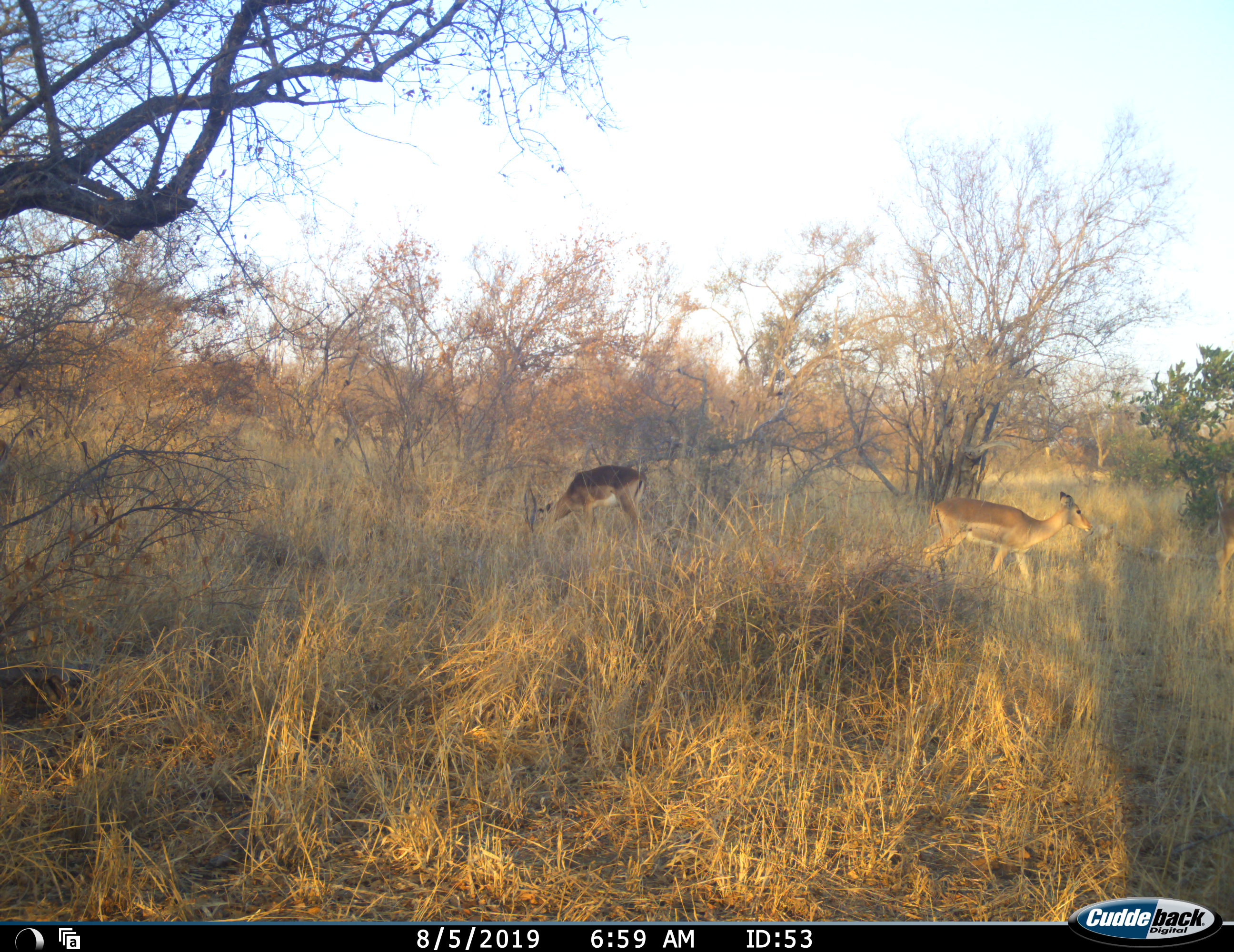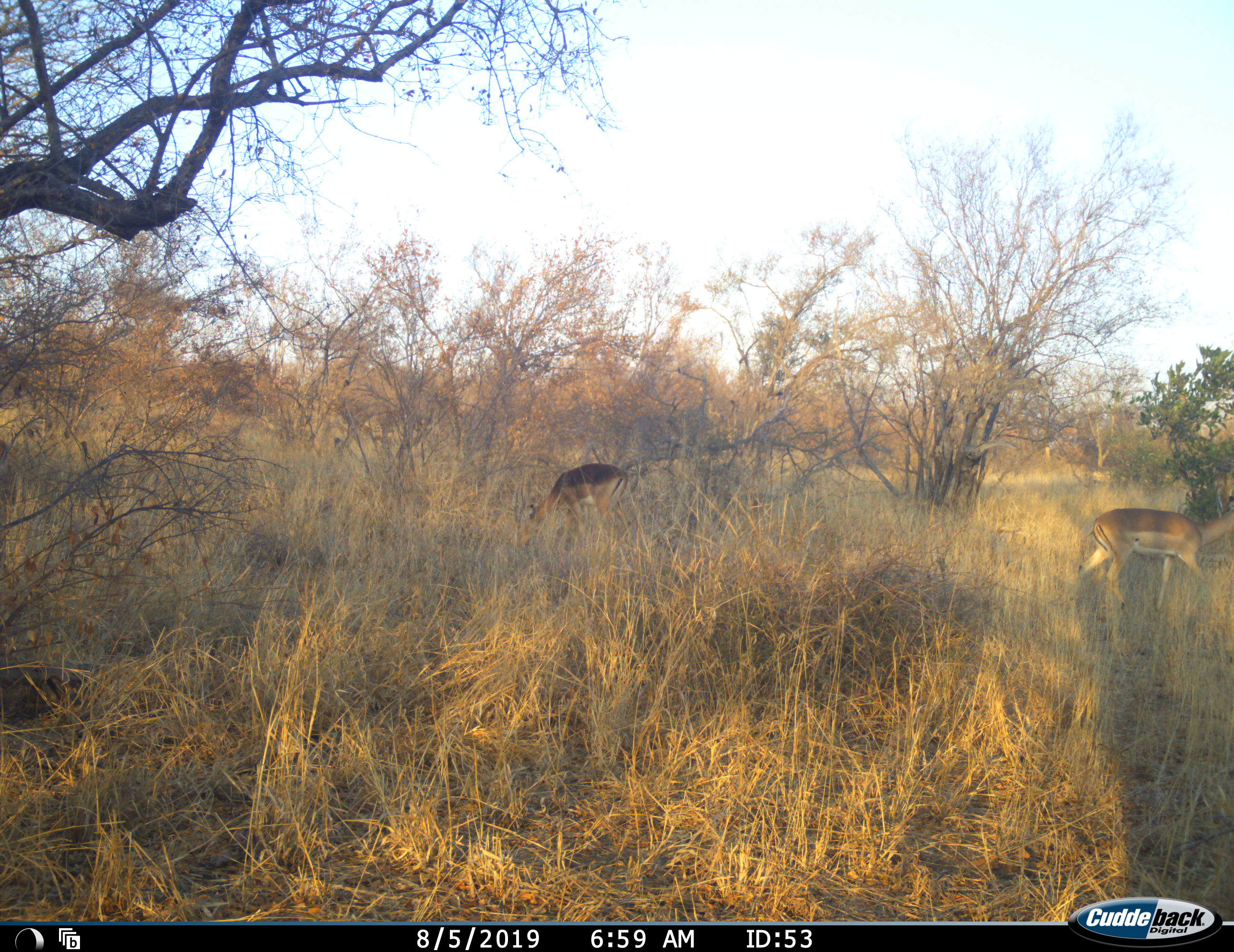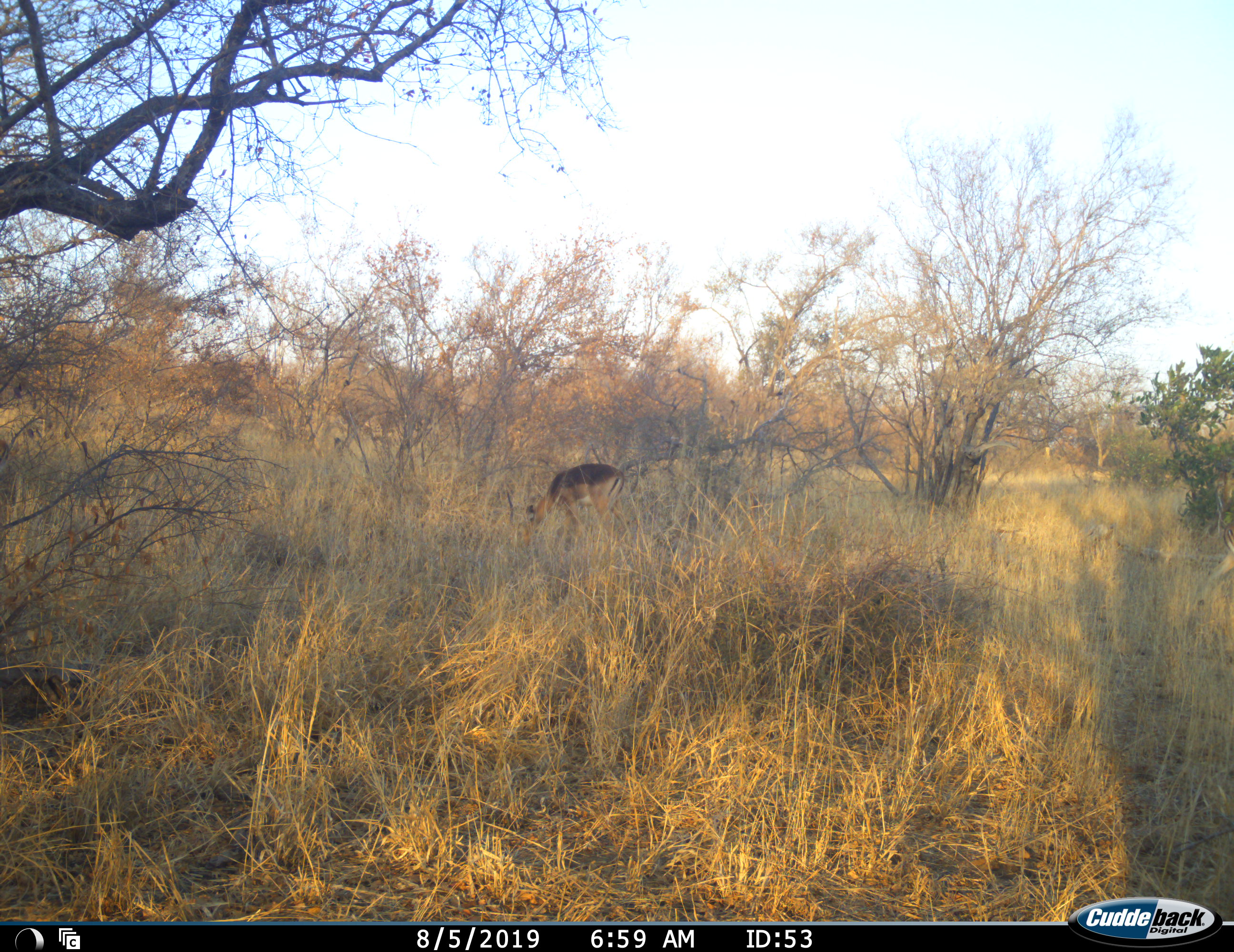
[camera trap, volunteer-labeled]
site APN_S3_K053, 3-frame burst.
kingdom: Animalia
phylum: Chordata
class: Mammalia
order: Artiodactyla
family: Bovidae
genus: Aepyceros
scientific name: Aepyceros melampus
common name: impala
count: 3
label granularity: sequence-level